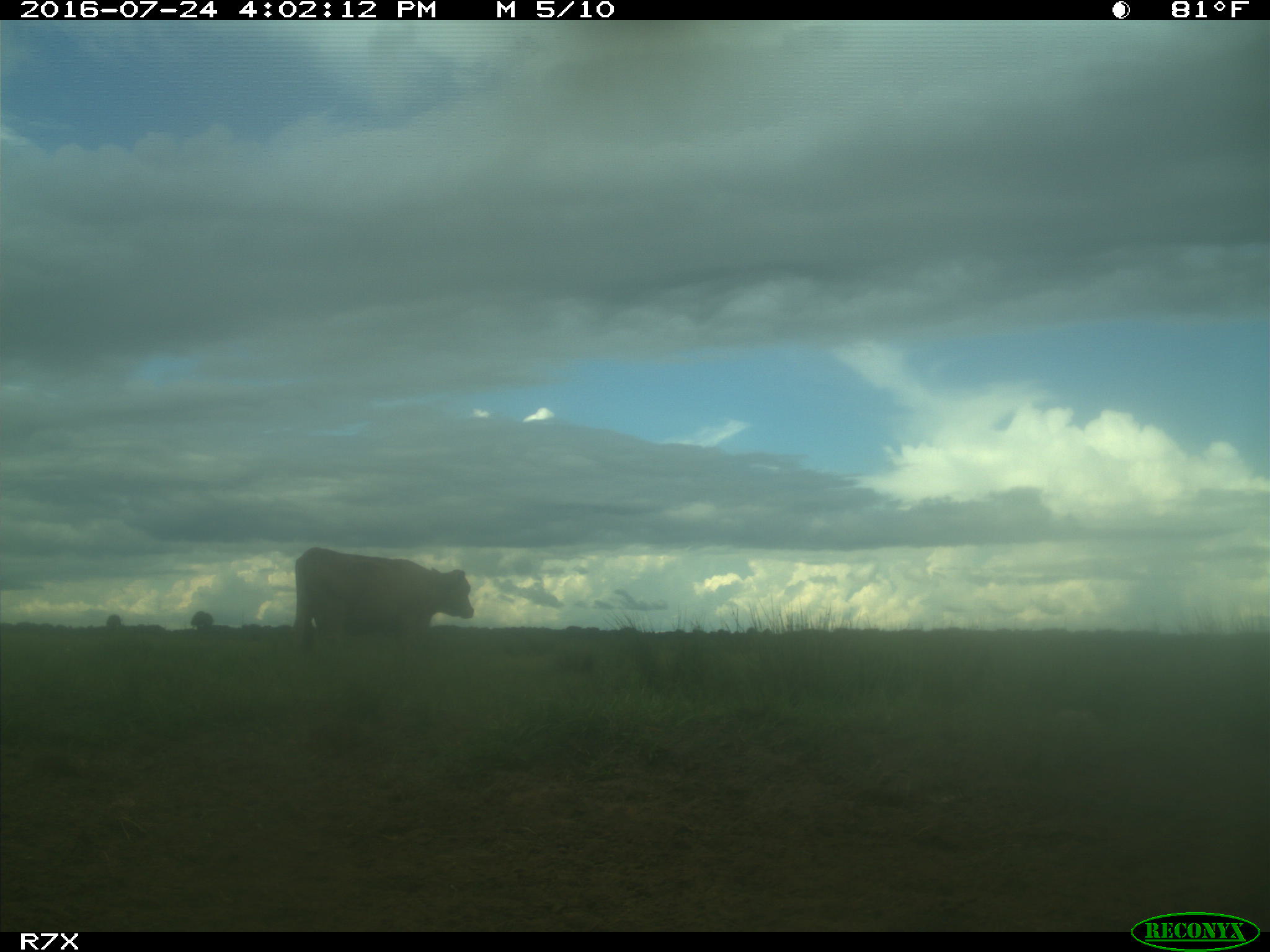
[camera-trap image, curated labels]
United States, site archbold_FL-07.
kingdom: Animalia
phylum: Chordata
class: Mammalia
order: Artiodactyla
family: Bovidae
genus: Bos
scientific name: Bos taurus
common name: domestic cow